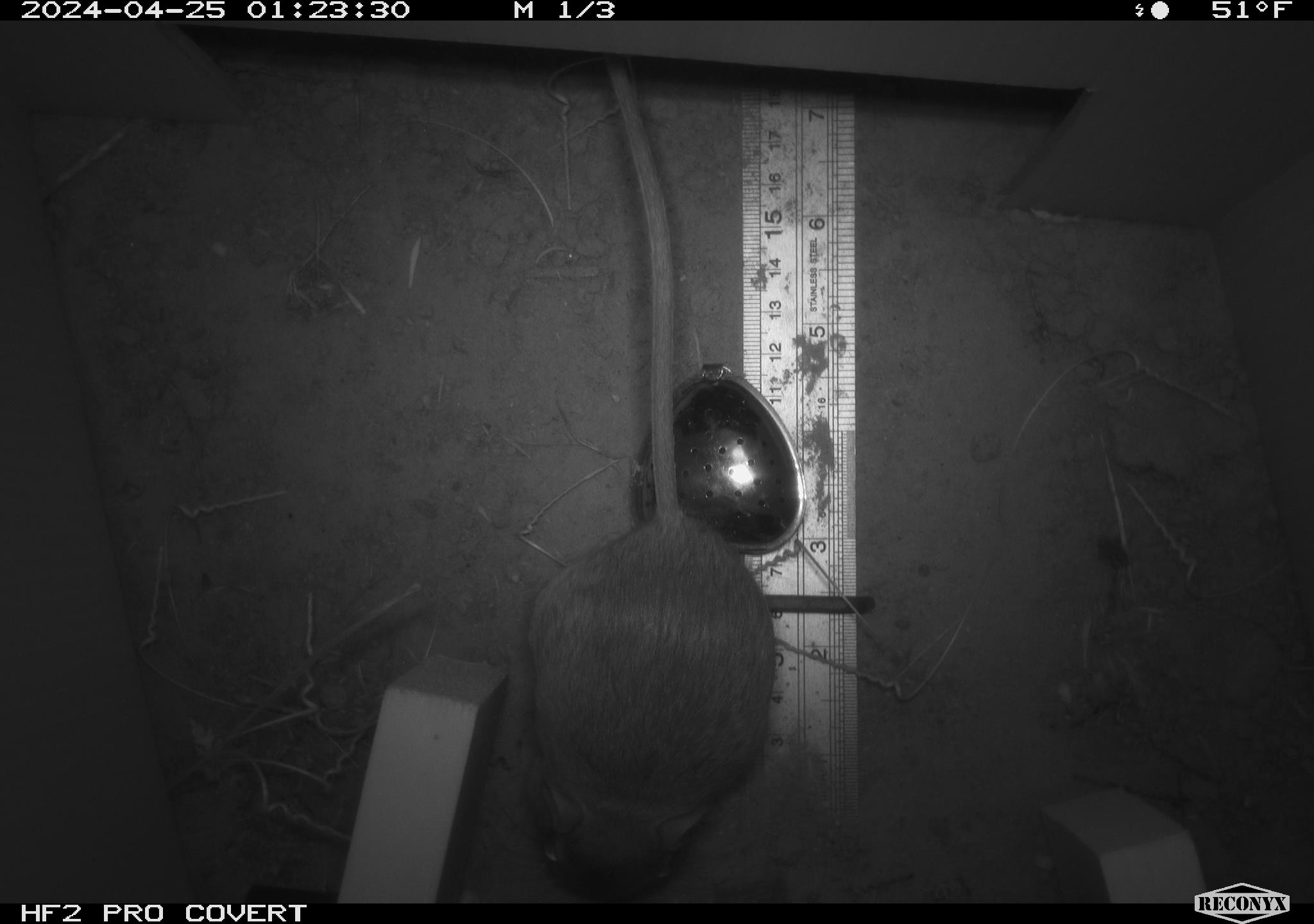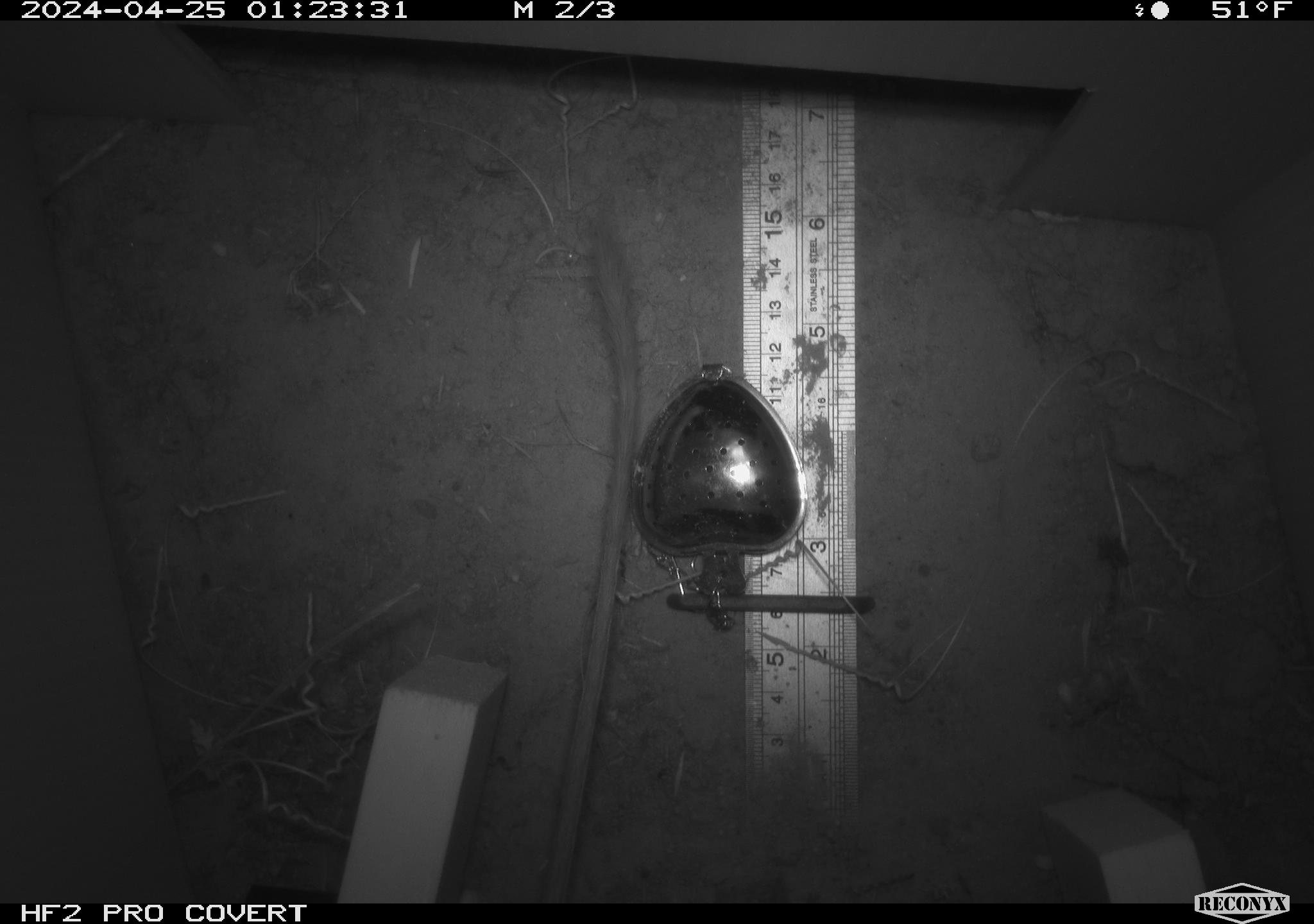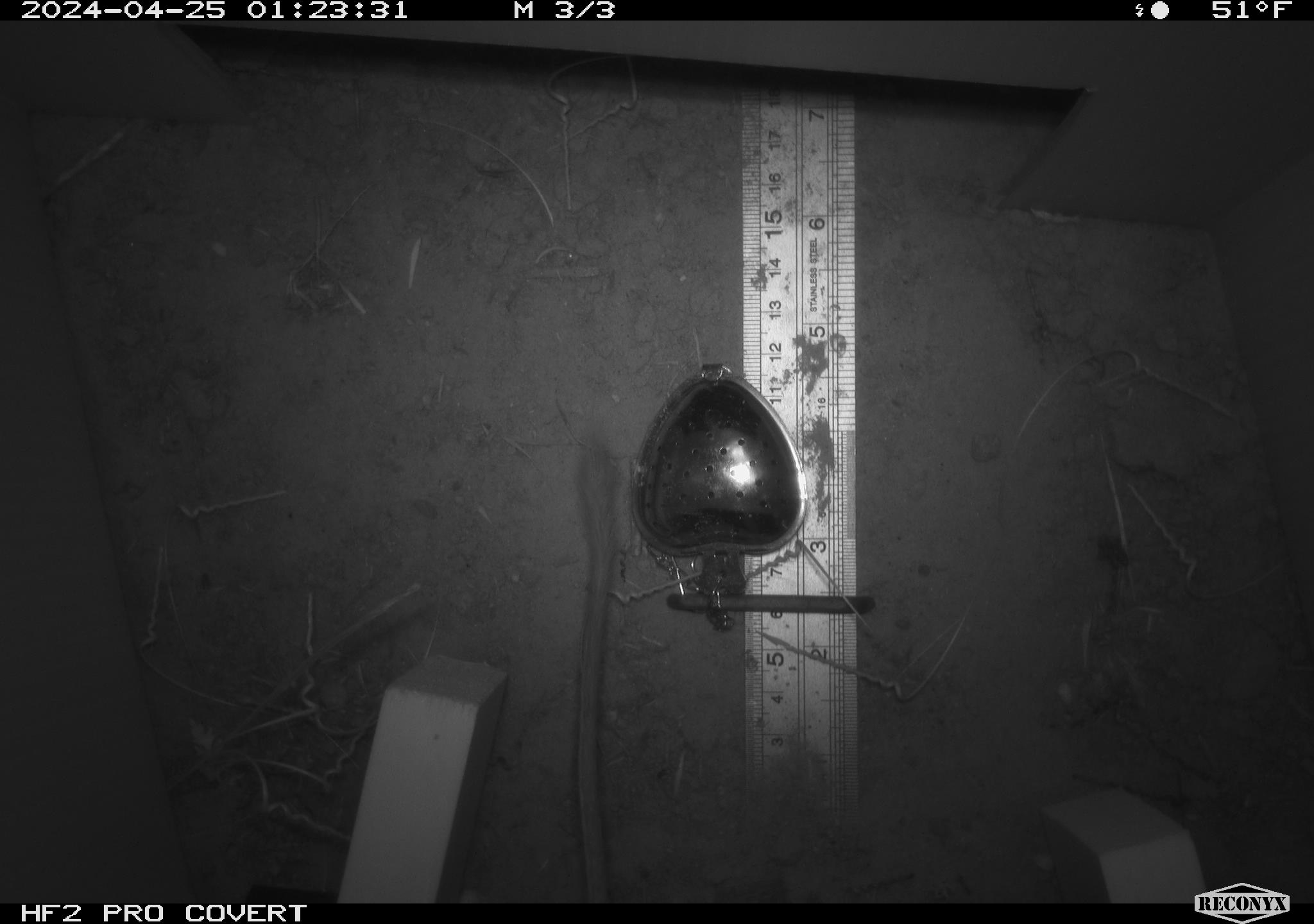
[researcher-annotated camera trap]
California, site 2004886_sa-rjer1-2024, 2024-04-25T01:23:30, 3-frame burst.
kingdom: Animalia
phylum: Chordata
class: Mammalia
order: Rodentia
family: Heteromyidae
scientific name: Heteromyidae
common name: kangaroo rats and pocket mice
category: heteromyidae family